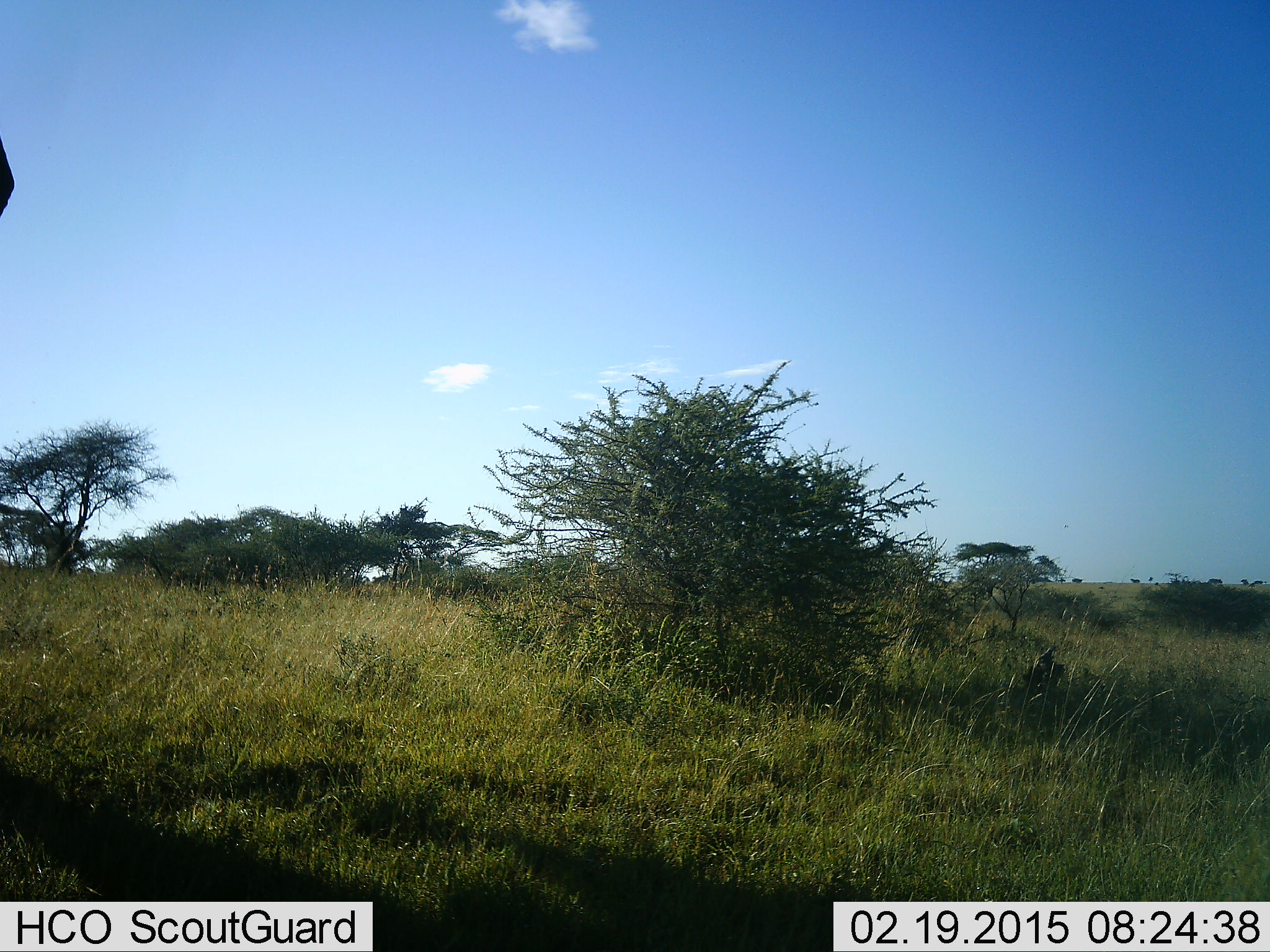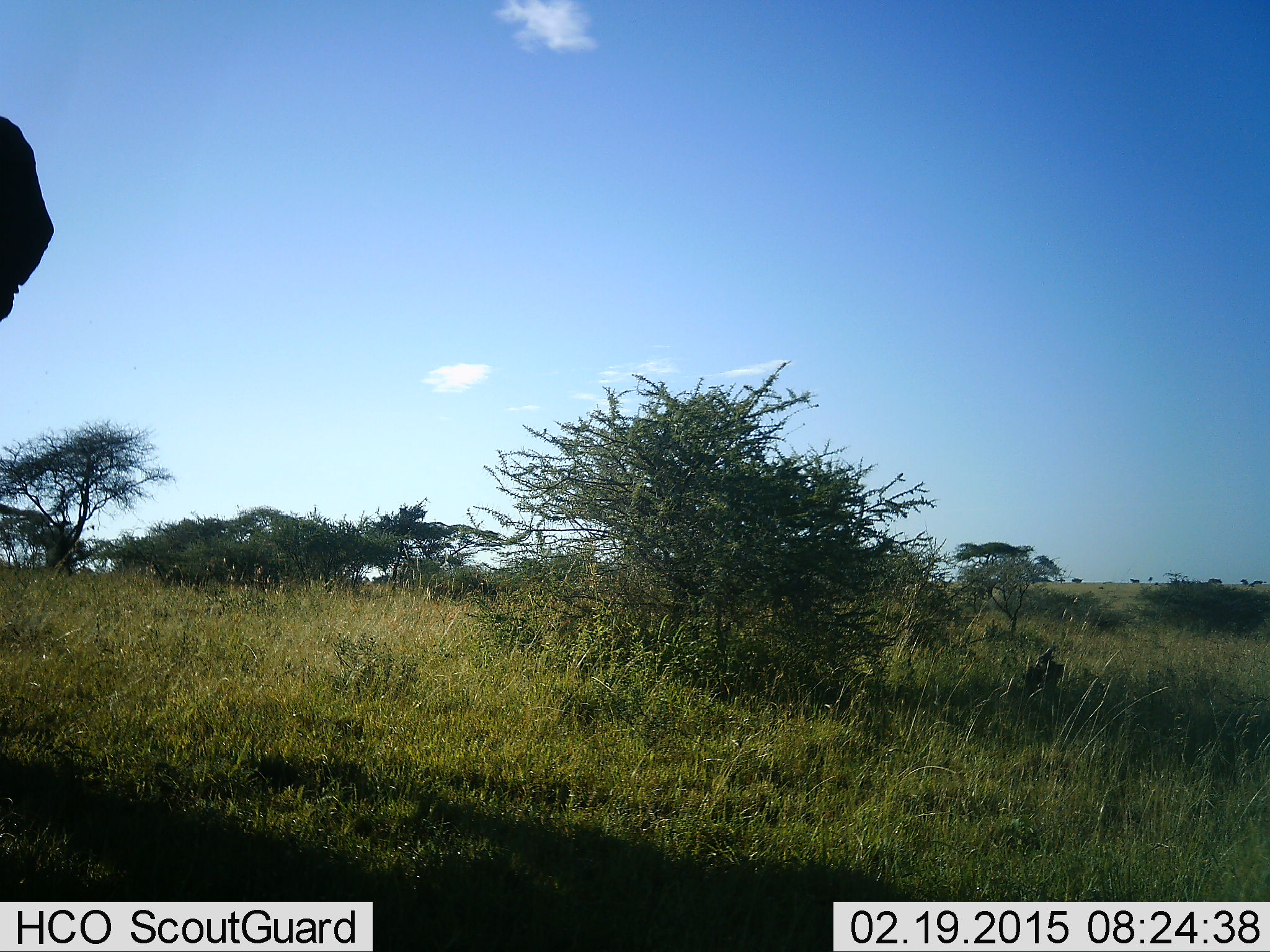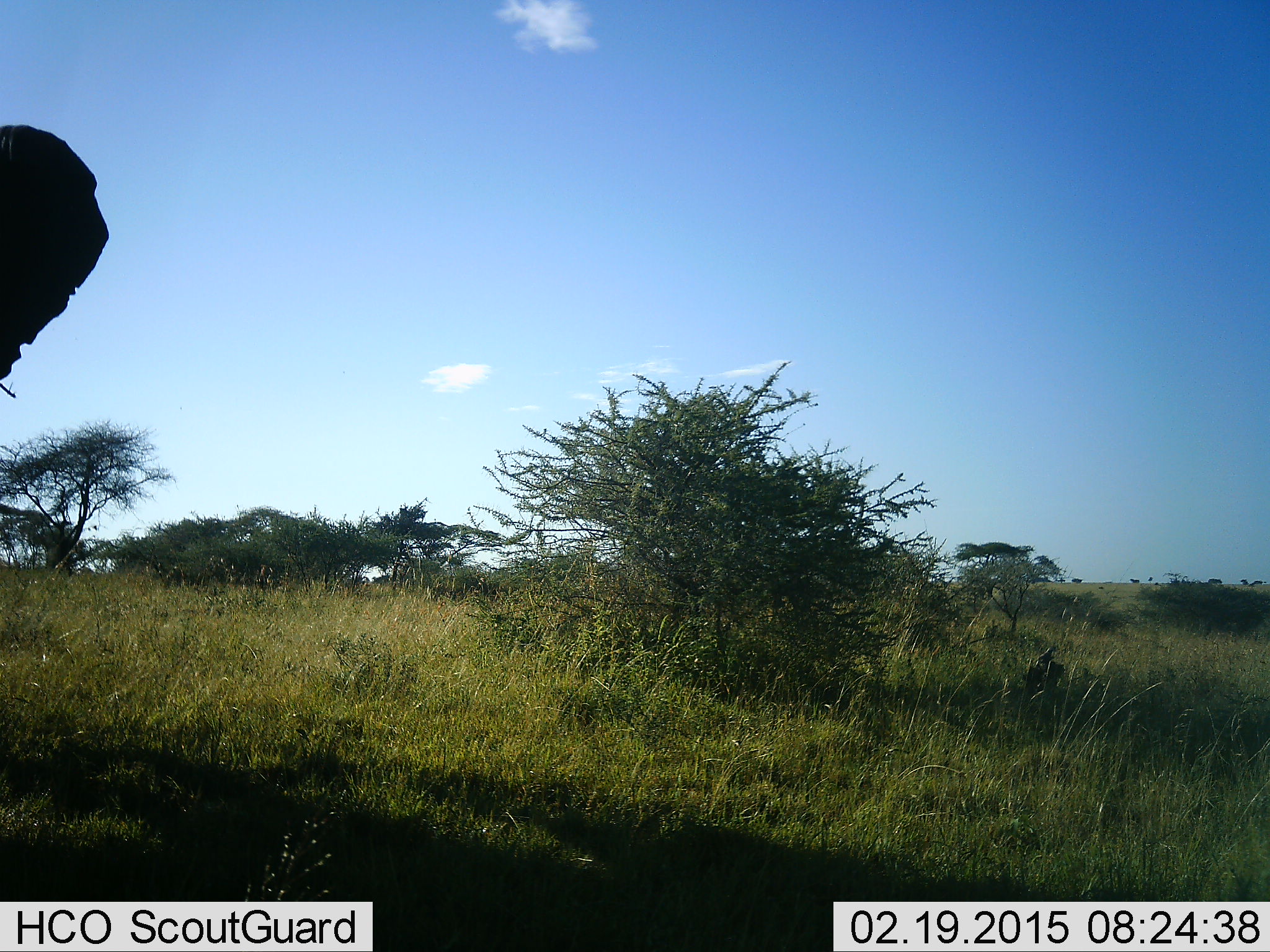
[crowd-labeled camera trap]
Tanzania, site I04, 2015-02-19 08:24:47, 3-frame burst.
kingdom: Animalia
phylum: Chordata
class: Mammalia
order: Proboscidea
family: Elephantidae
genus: Loxodonta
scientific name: Loxodonta africana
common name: african bush elephant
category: elephant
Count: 1.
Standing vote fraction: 60%.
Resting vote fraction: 0%.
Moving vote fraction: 40%.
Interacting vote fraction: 0%.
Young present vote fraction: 0%.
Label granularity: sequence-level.